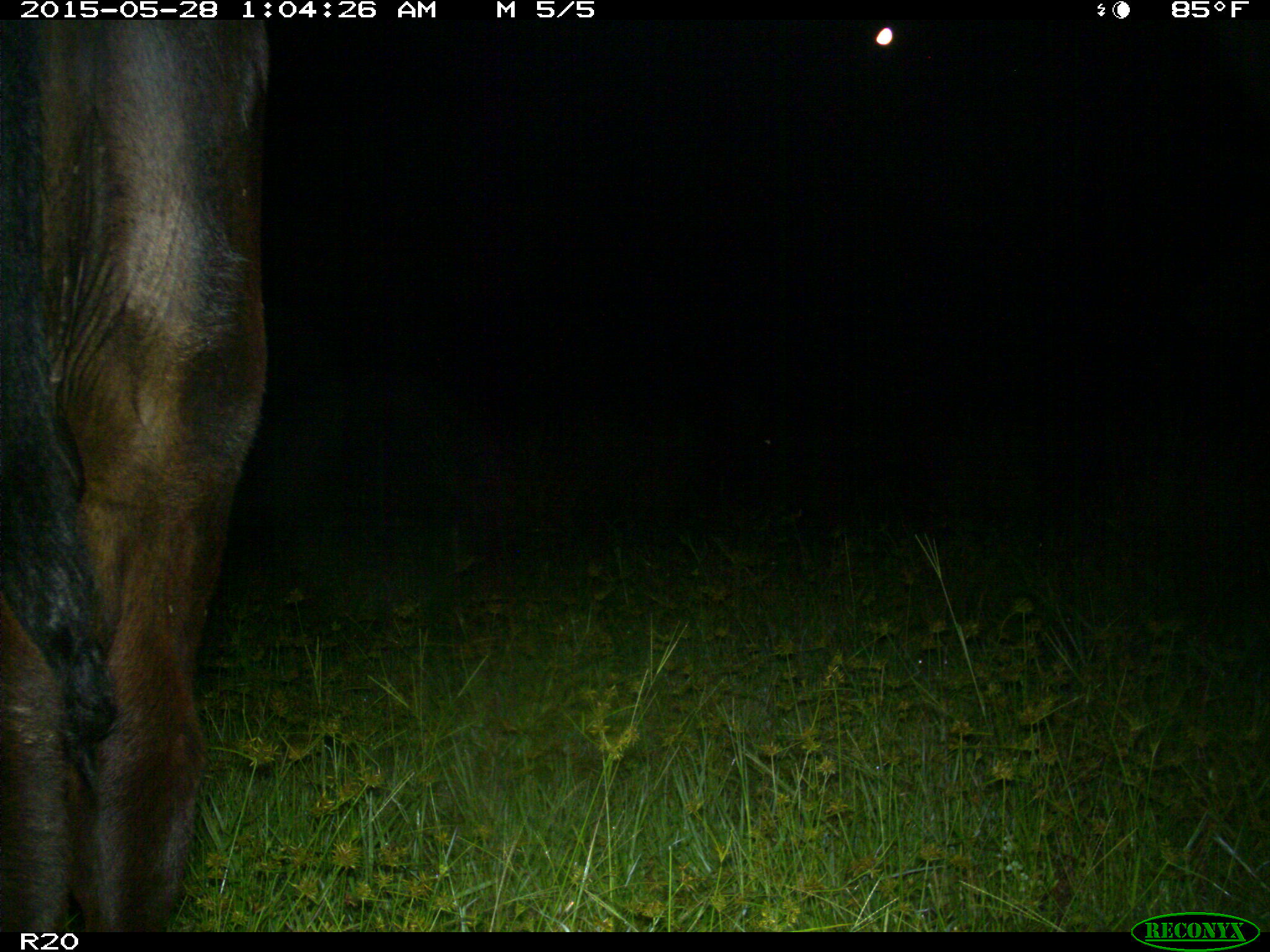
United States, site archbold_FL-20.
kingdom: Animalia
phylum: Chordata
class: Mammalia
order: Artiodactyla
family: Bovidae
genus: Bos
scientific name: Bos taurus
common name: domestic cow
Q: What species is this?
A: Bos taurus (domestic cow).